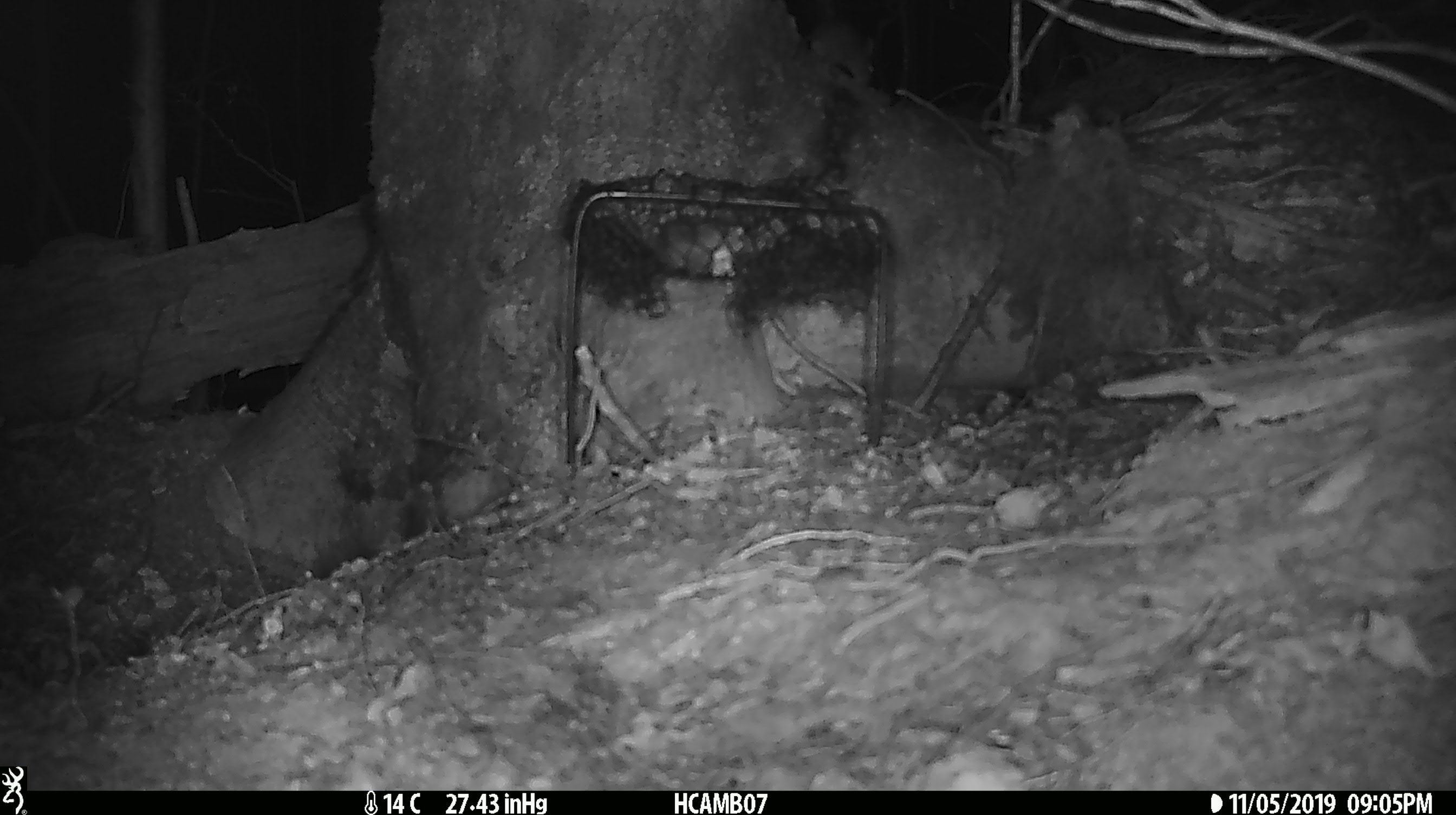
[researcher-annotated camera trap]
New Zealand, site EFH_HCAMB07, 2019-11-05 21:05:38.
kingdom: Animalia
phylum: Chordata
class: Mammalia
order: Rodentia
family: Muridae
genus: Mus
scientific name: Mus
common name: mouse